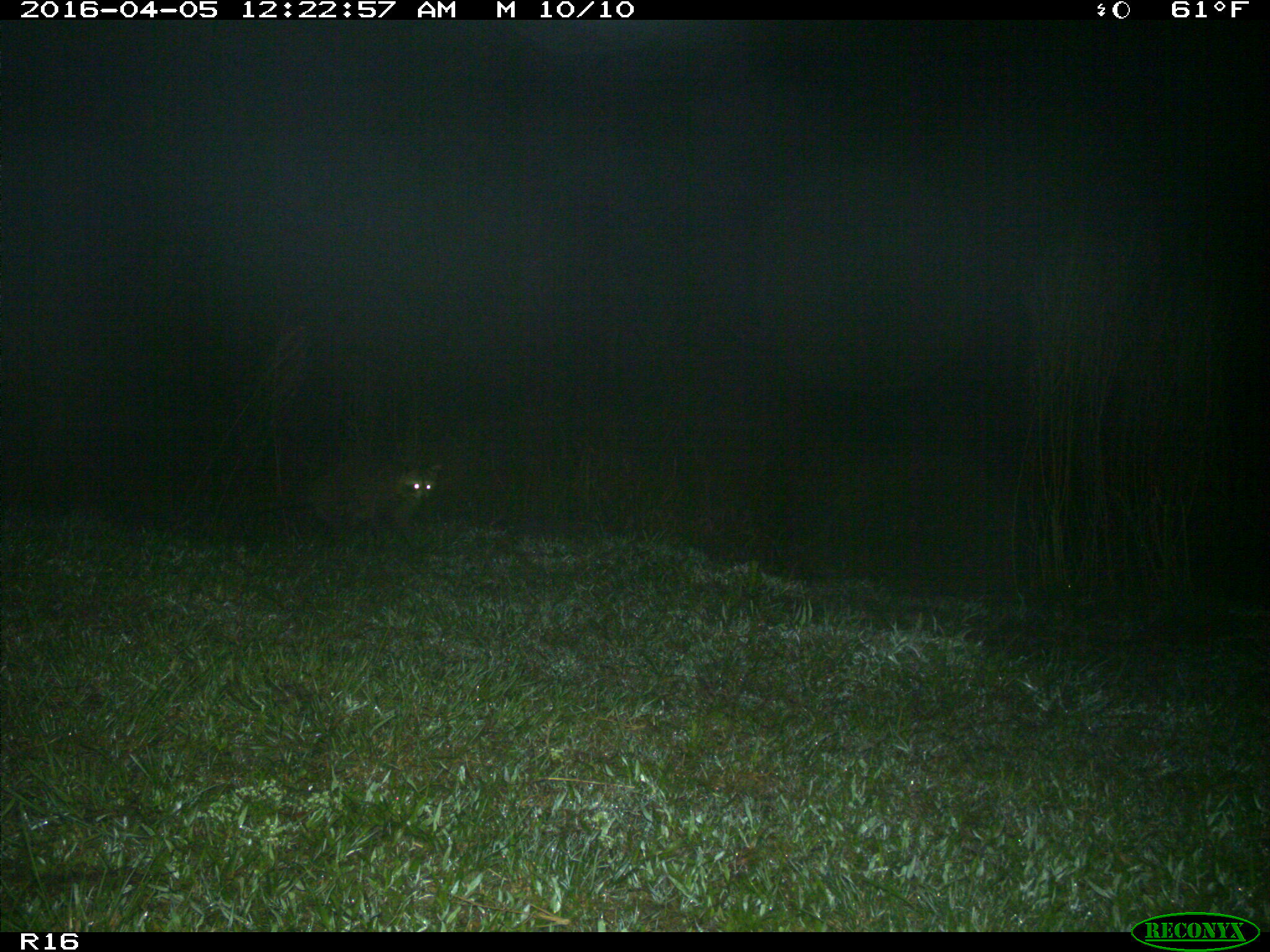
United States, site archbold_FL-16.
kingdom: Animalia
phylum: Chordata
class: Mammalia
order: Carnivora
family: Procyonidae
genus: Procyon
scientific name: Procyon lotor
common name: common raccoon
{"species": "Procyon lotor (common raccoon)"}